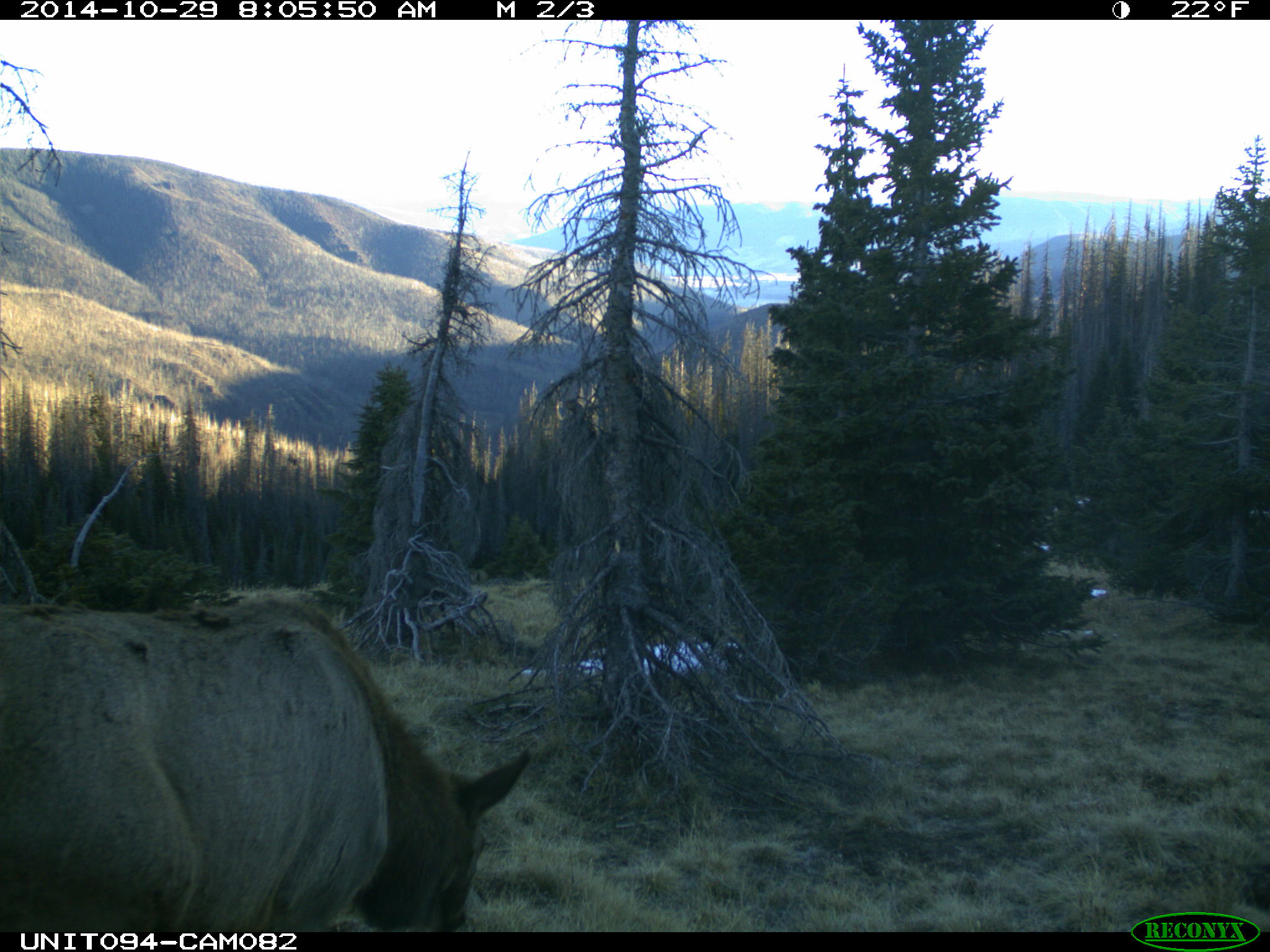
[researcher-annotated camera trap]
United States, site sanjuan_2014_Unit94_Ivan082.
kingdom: Animalia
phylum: Chordata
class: Mammalia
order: Artiodactyla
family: Cervidae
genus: Cervus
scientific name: Cervus elaphus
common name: red deer